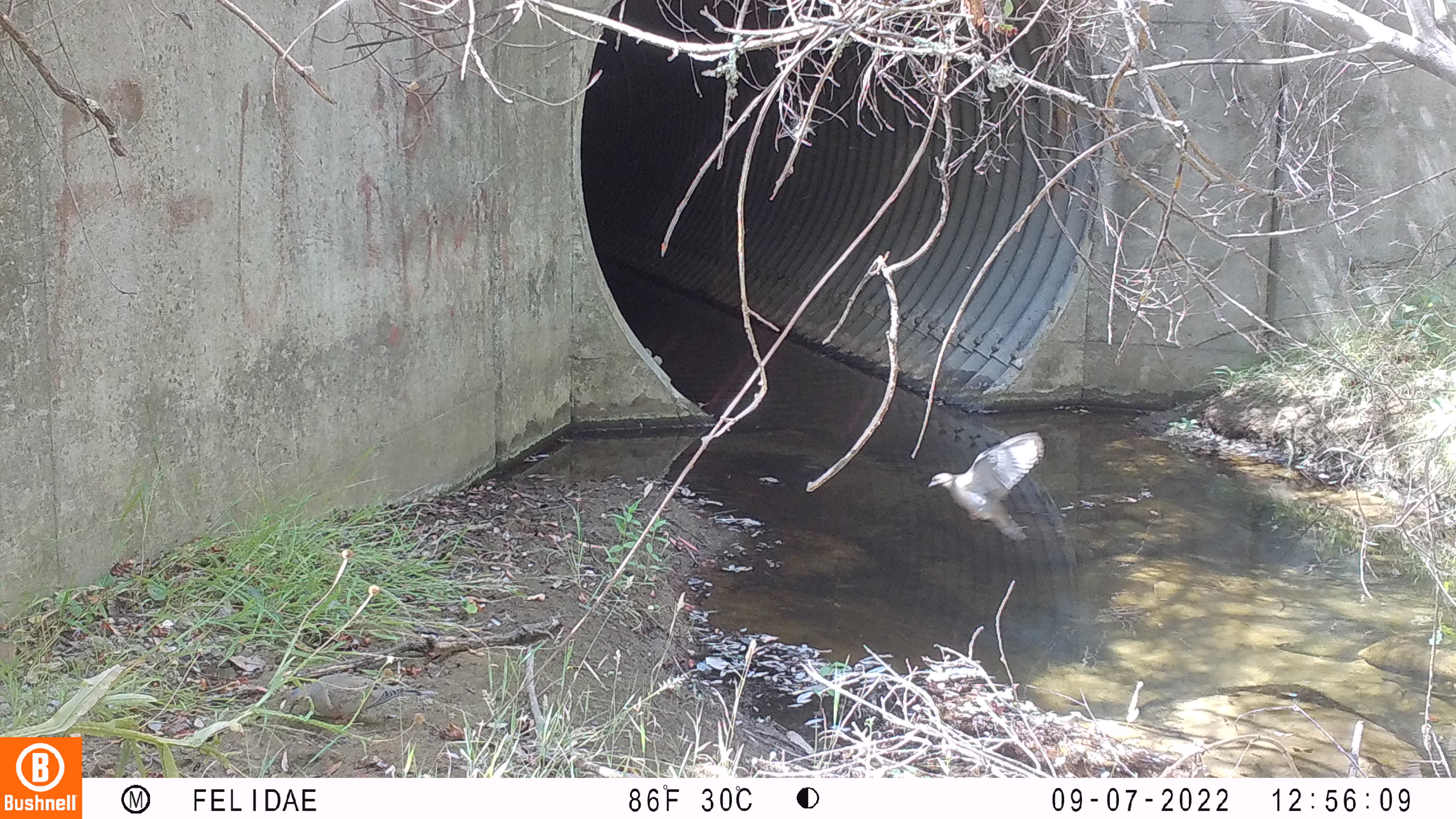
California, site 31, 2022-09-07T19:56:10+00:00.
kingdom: Animalia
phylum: Chordata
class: Aves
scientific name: Aves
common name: bird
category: unknown bird